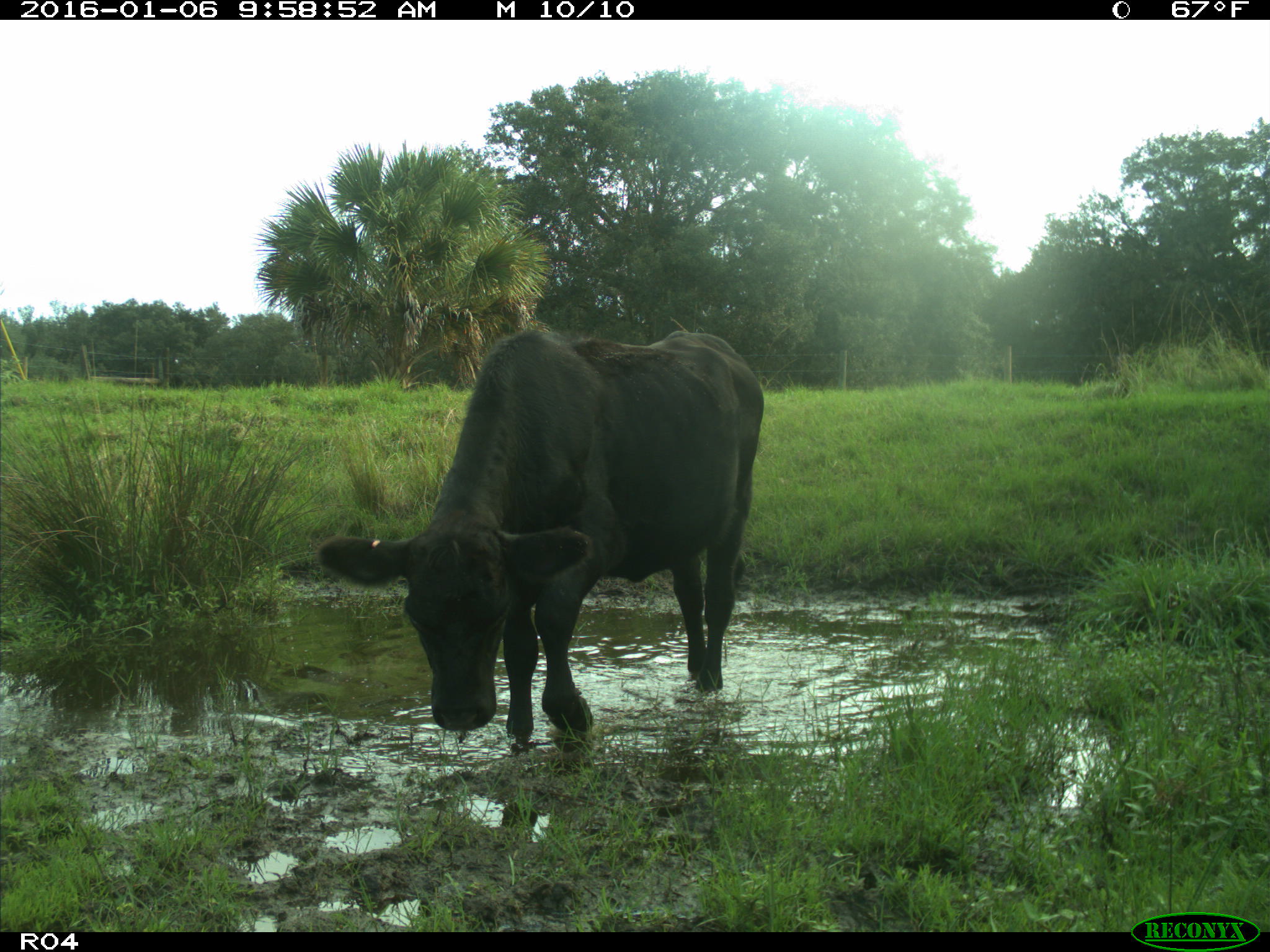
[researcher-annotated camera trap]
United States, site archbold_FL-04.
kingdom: Animalia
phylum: Chordata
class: Mammalia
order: Artiodactyla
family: Bovidae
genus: Bos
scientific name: Bos taurus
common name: domestic cow